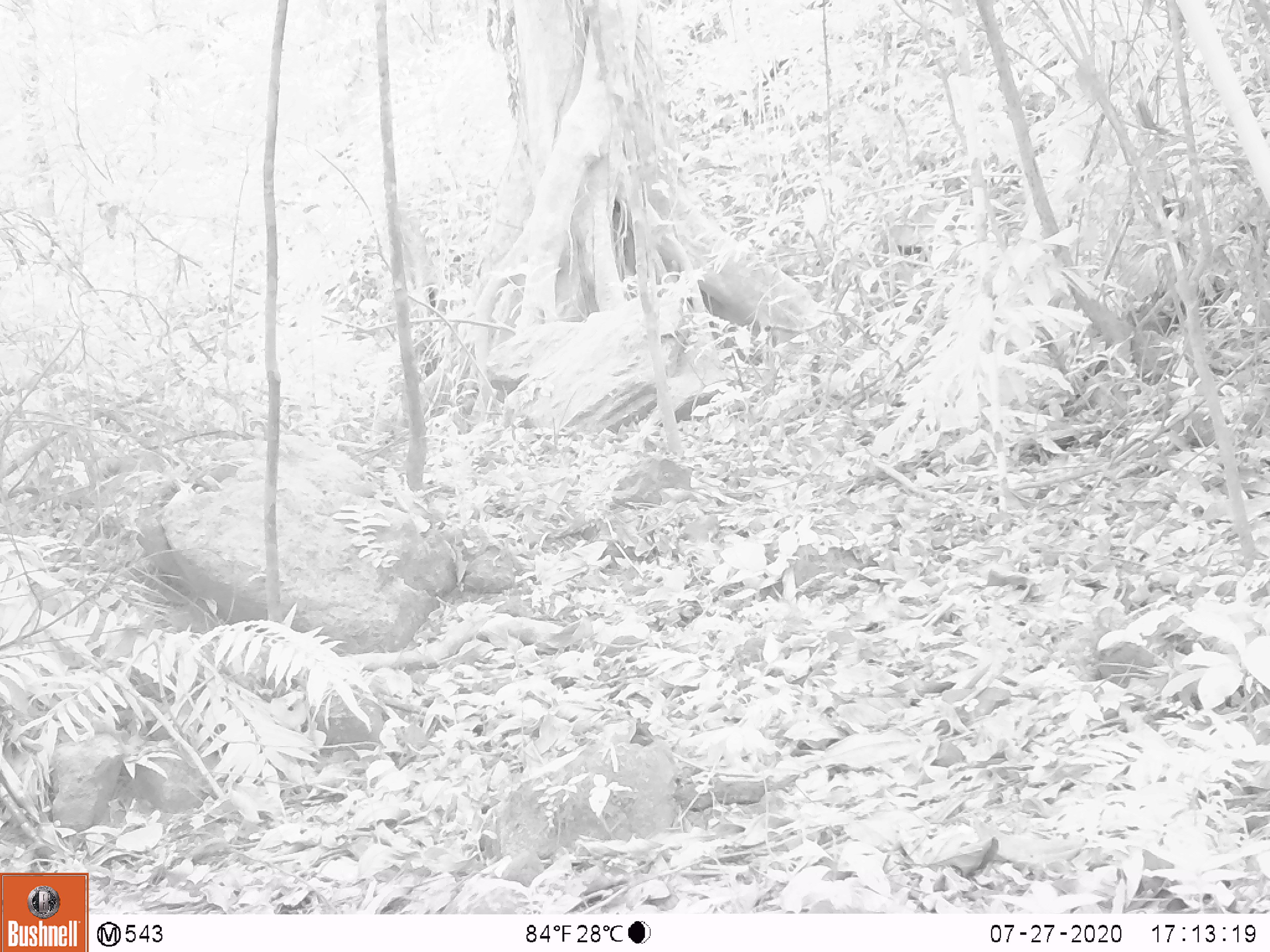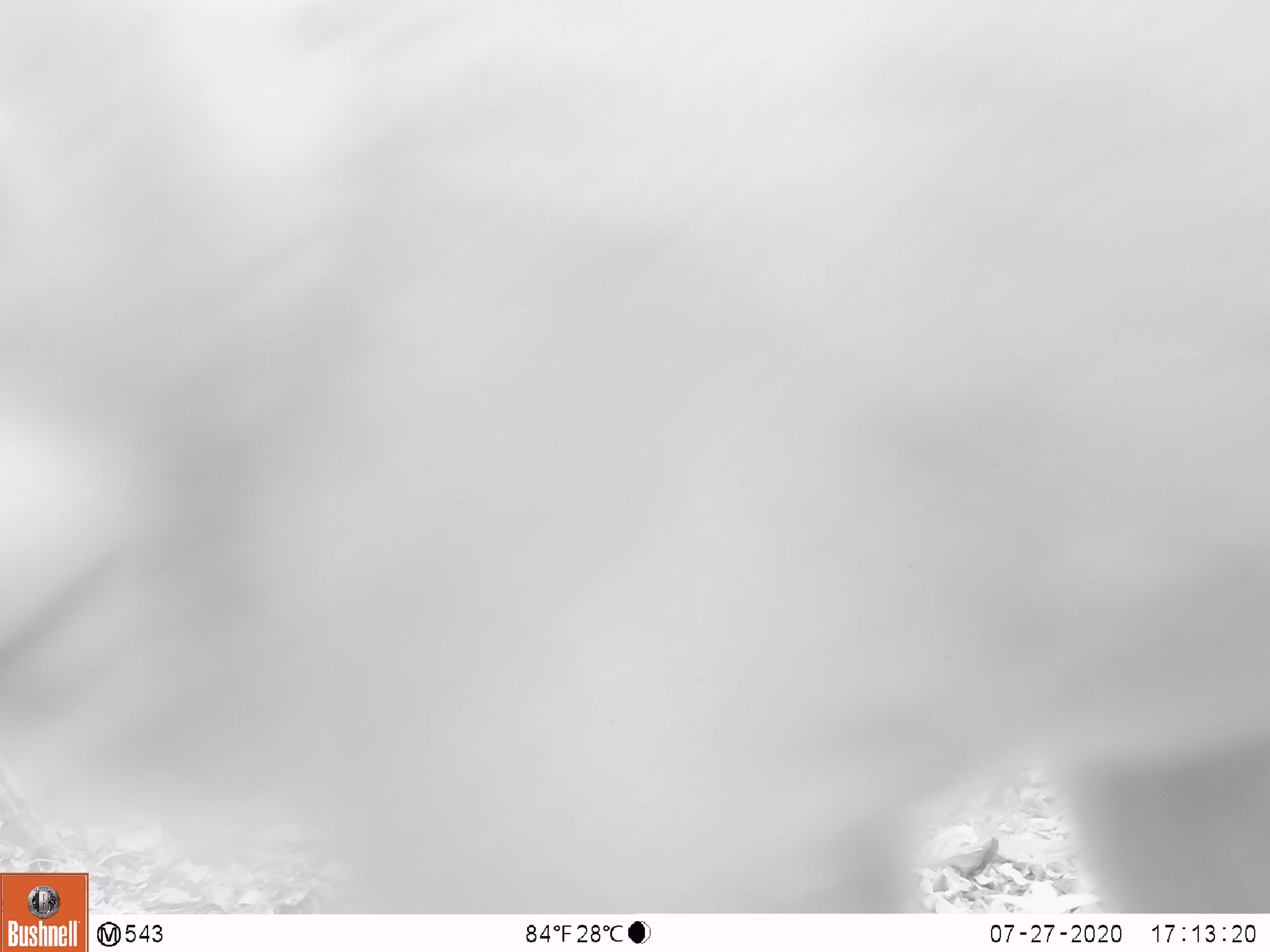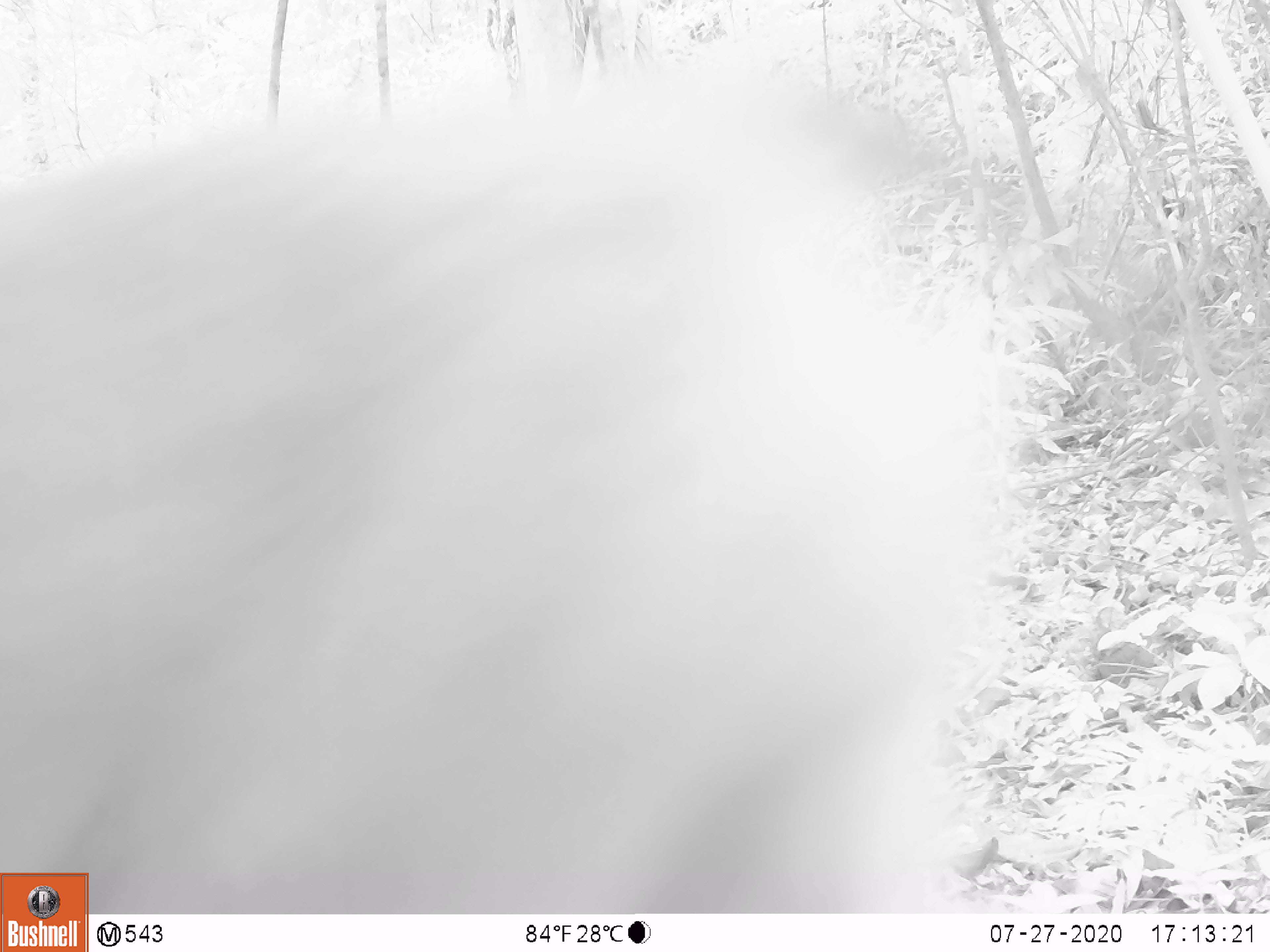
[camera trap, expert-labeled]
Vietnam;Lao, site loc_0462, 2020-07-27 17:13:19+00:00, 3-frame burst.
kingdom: Animalia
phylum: Chordata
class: Mammalia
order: Primates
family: Cercopithecidae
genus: Macaca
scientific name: Macaca nemestrina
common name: pig-tailed macaque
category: pig tailed macaque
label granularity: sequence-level